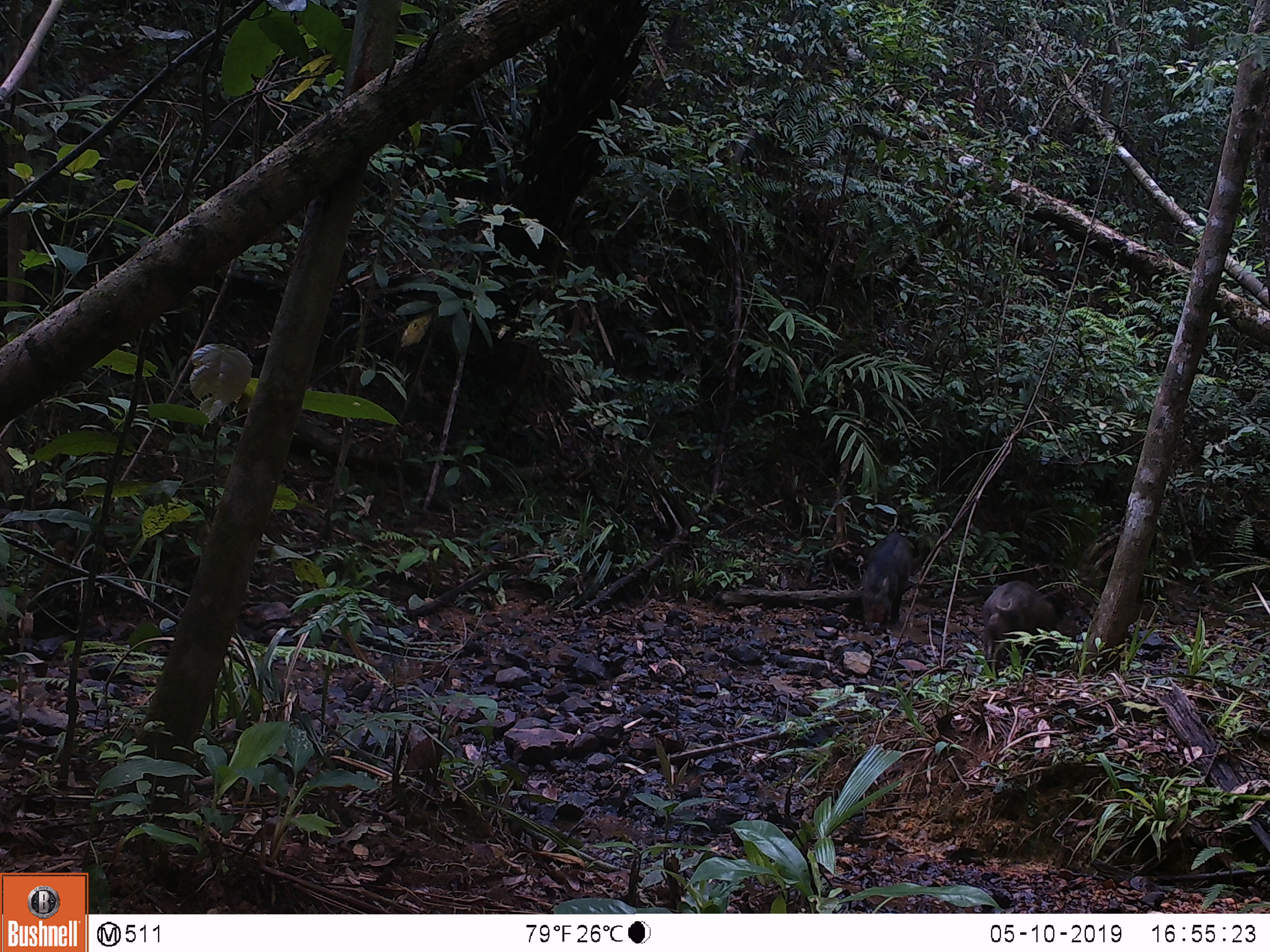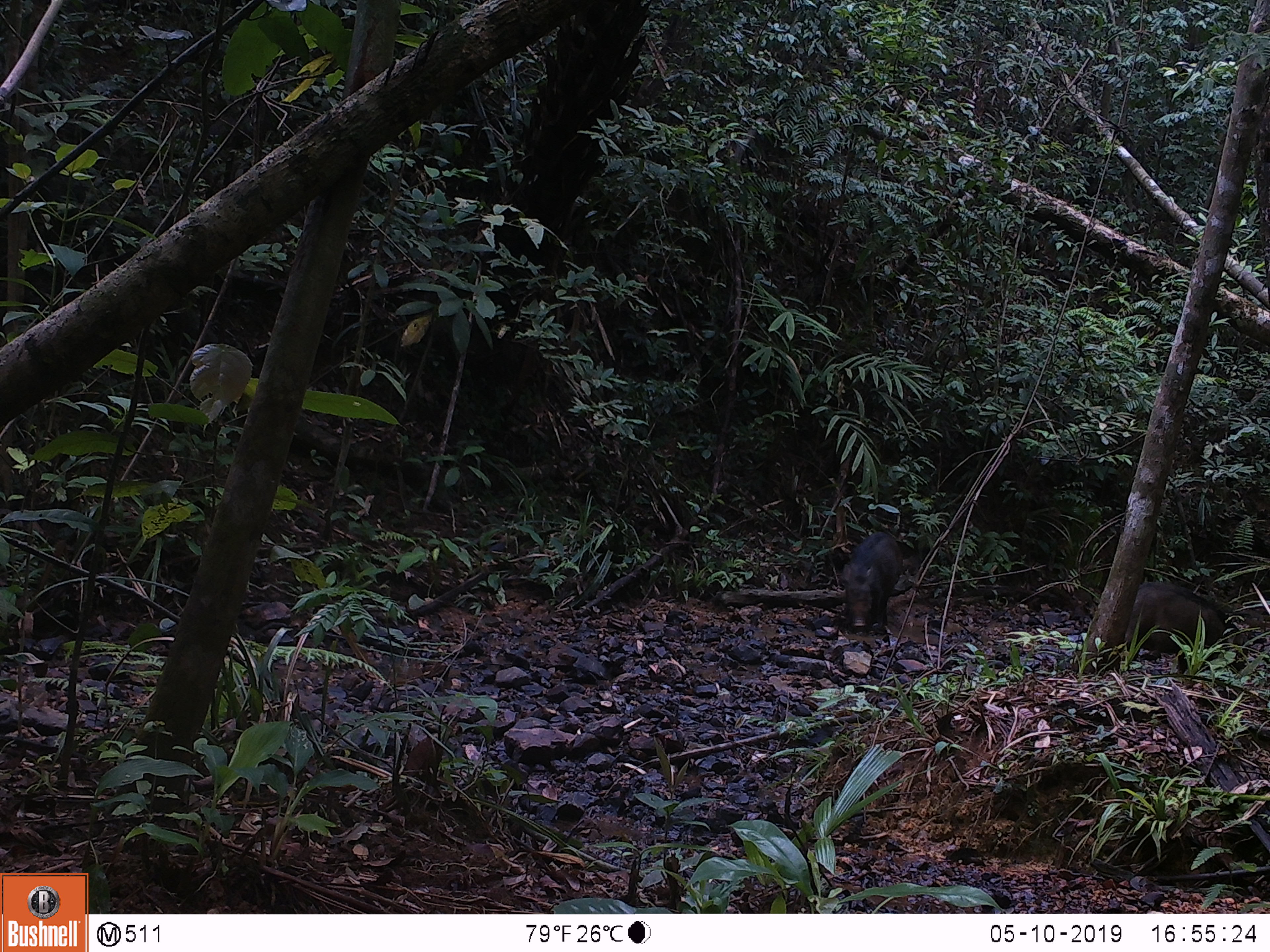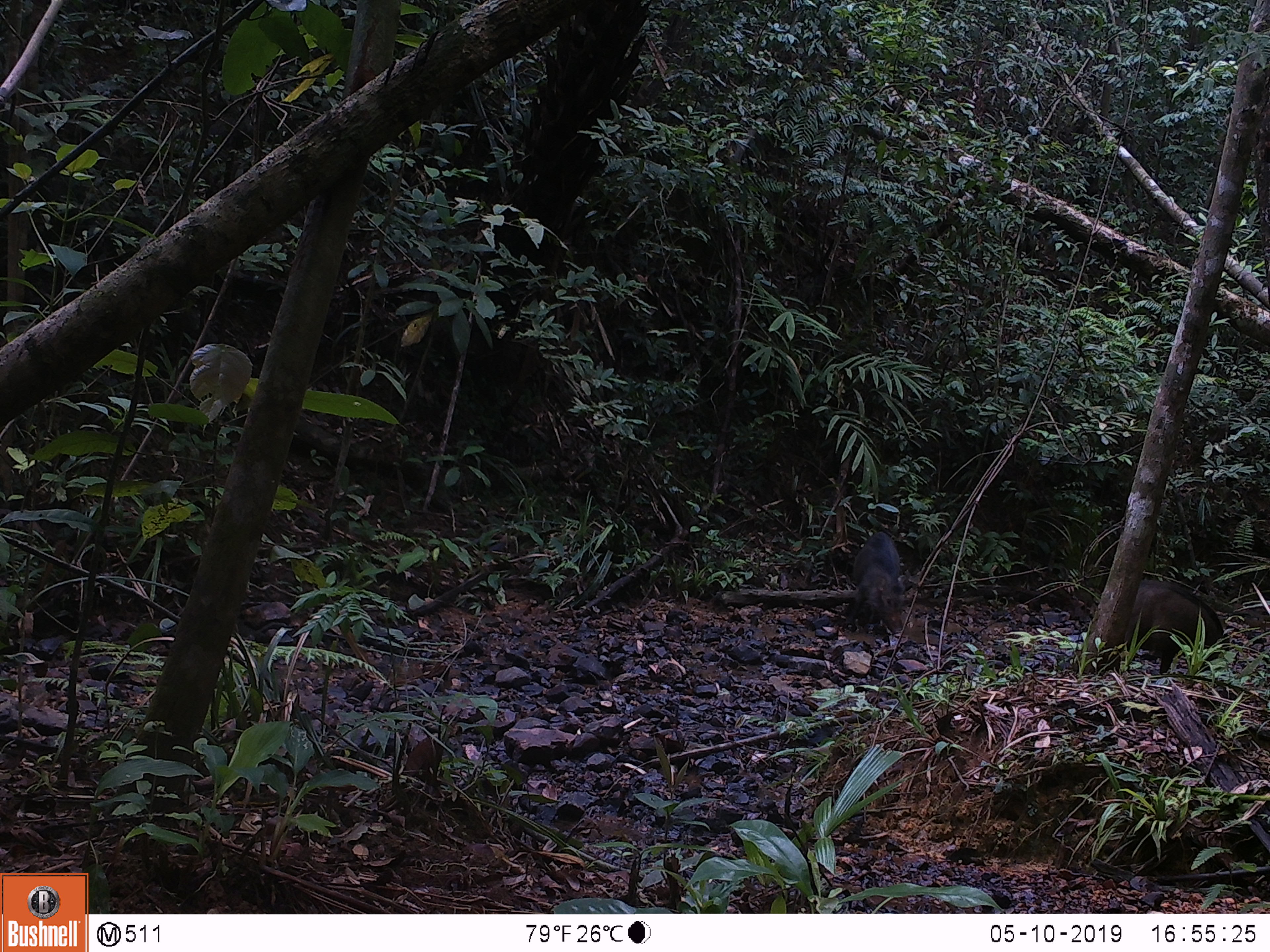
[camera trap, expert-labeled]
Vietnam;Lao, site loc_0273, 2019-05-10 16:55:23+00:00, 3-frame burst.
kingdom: Animalia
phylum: Chordata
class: Mammalia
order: Artiodactyla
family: Suidae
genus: Sus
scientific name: Sus scrofa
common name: eurasian wild pig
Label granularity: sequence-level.